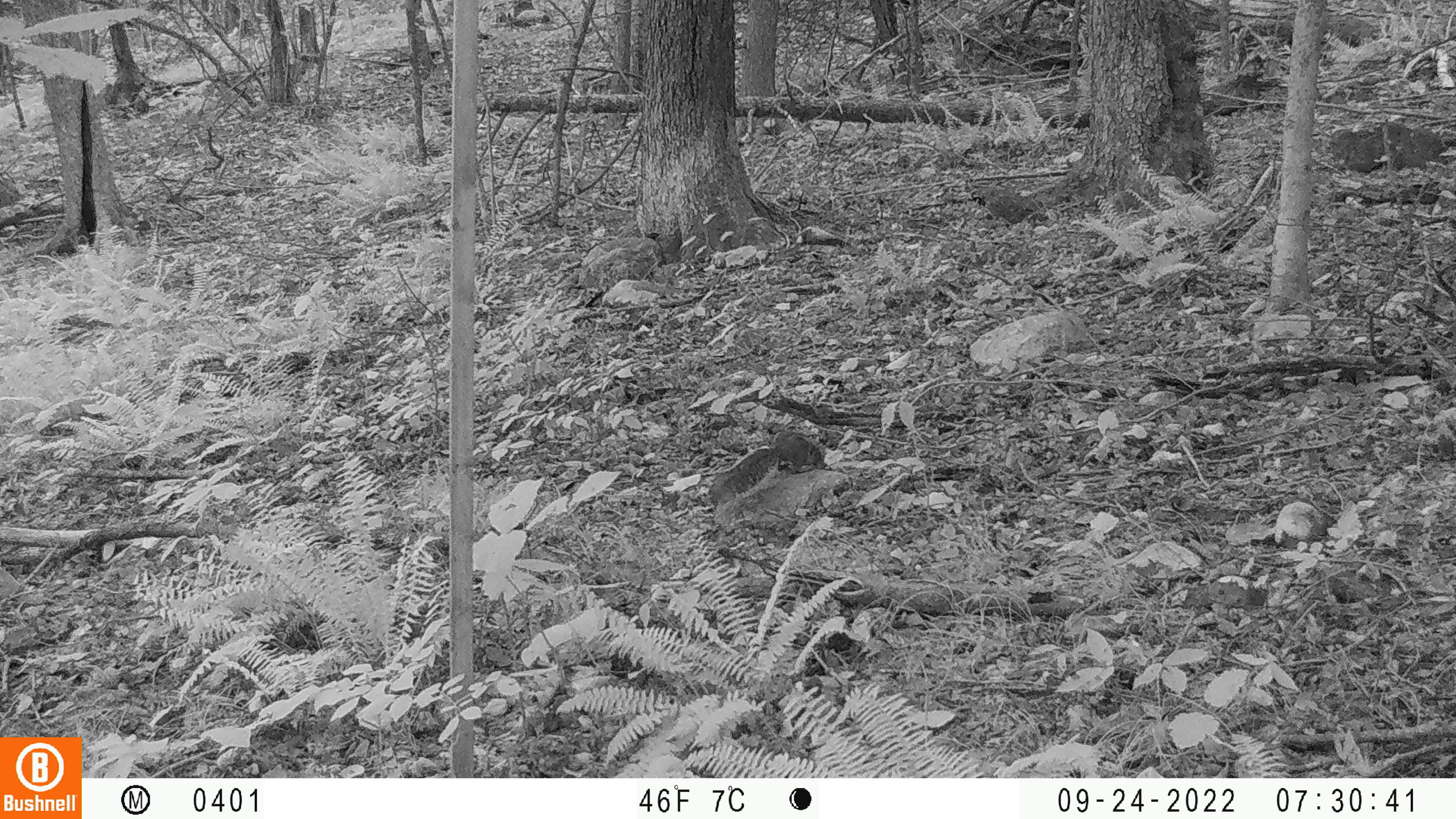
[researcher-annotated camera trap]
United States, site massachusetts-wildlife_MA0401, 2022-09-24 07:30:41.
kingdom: Animalia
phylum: Chordata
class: Mammalia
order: Rodentia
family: Sciuridae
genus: Sciurus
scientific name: Sciurus carolinensis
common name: gray squirrel